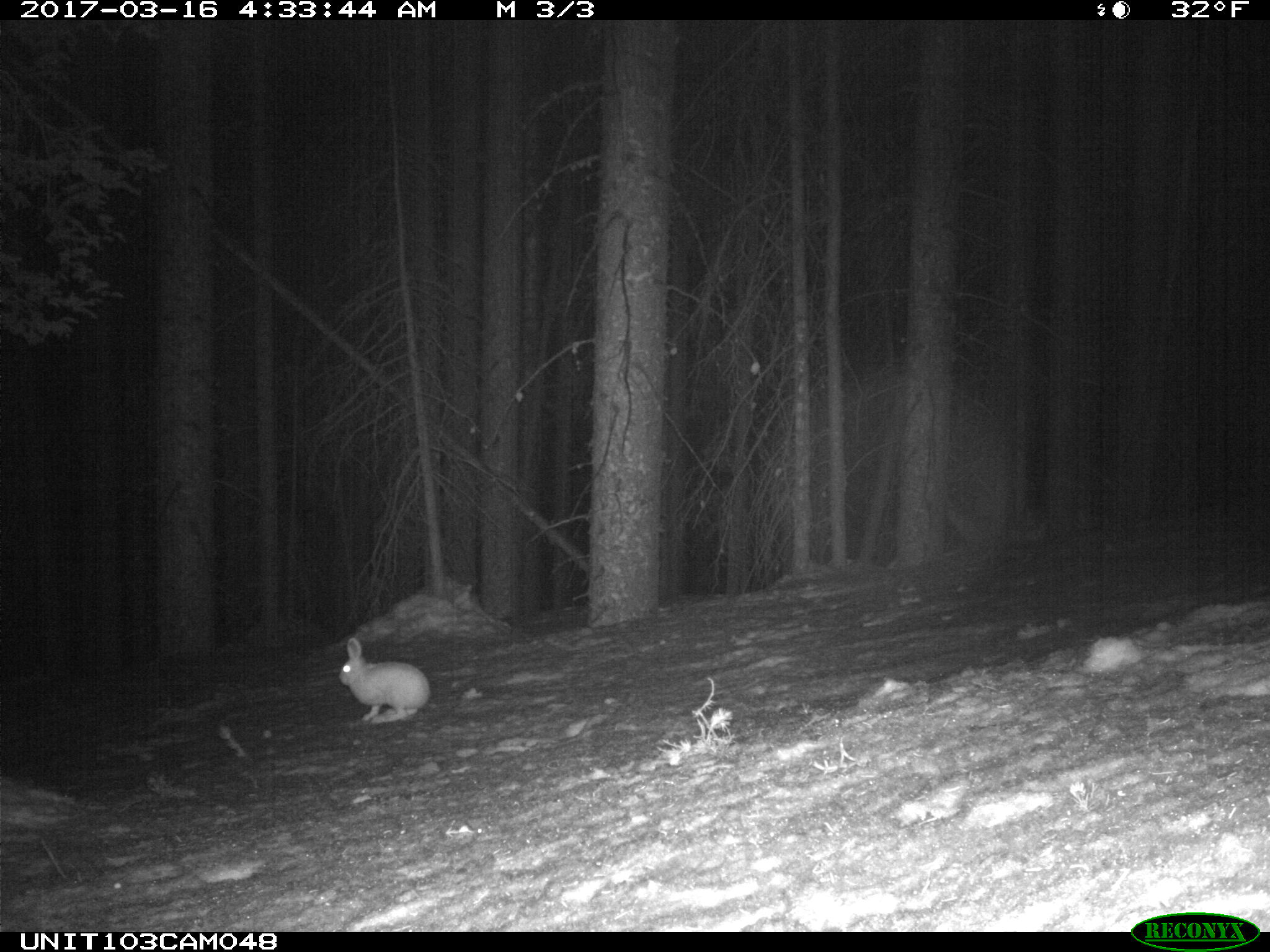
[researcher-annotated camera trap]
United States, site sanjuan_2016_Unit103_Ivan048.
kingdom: Animalia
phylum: Chordata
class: Mammalia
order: Lagomorpha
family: Leporidae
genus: Lepus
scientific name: Lepus americanus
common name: snowshoe hare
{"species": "Lepus americanus (snowshoe hare)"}